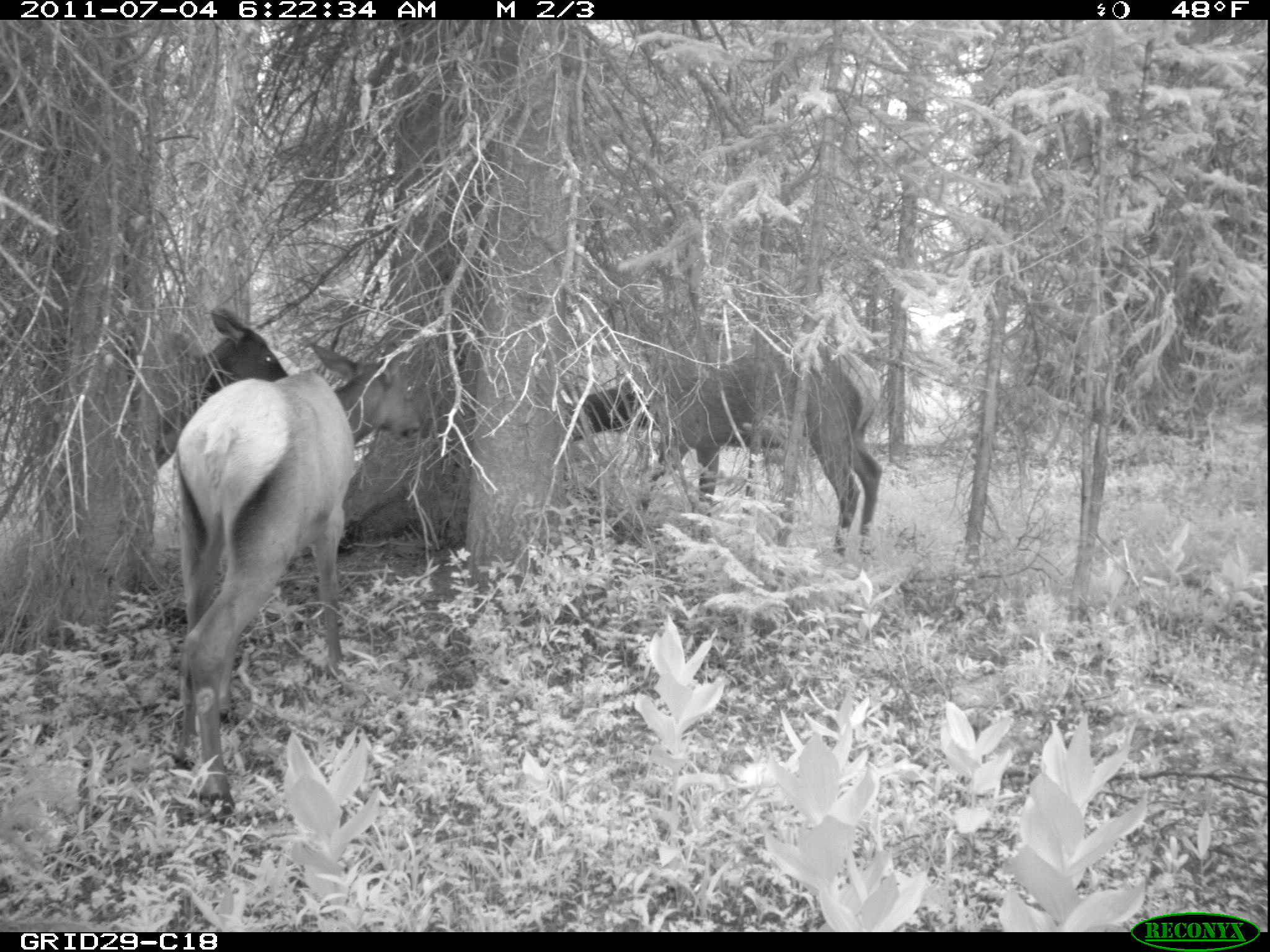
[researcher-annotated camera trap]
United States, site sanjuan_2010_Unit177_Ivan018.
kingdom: Animalia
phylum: Chordata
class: Mammalia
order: Artiodactyla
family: Cervidae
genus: Cervus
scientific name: Cervus elaphus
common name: red deer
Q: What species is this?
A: Cervus elaphus (red deer).